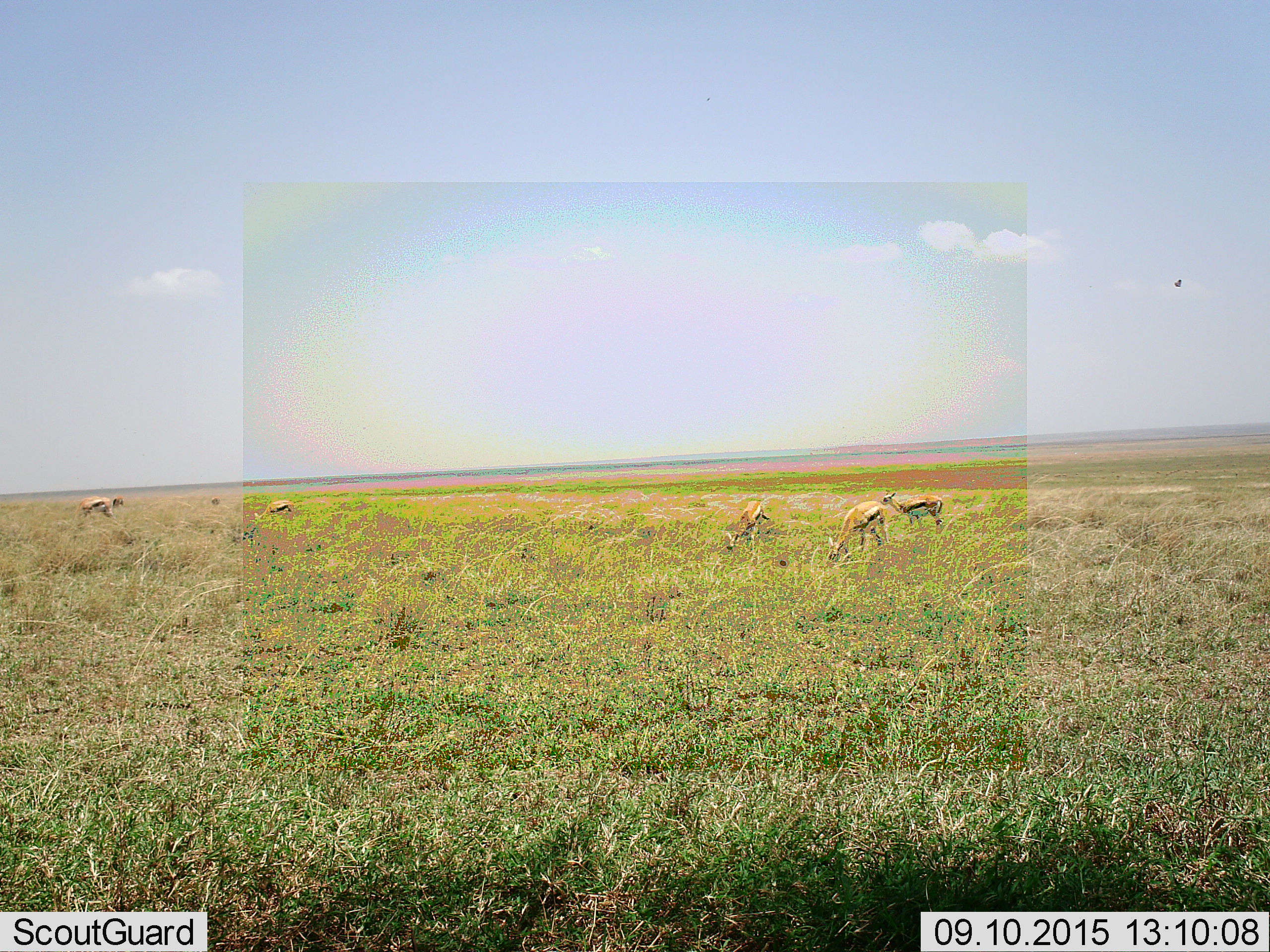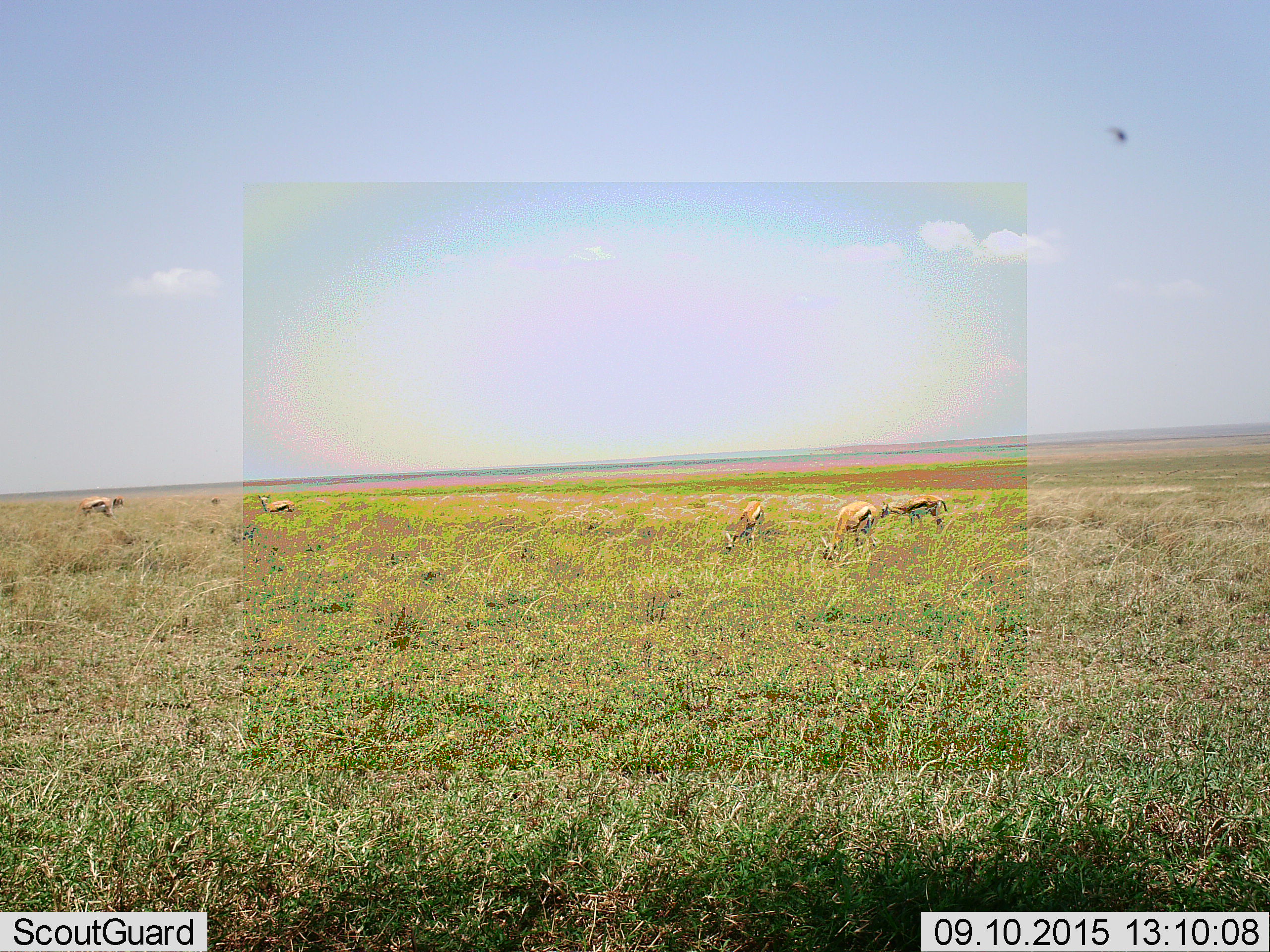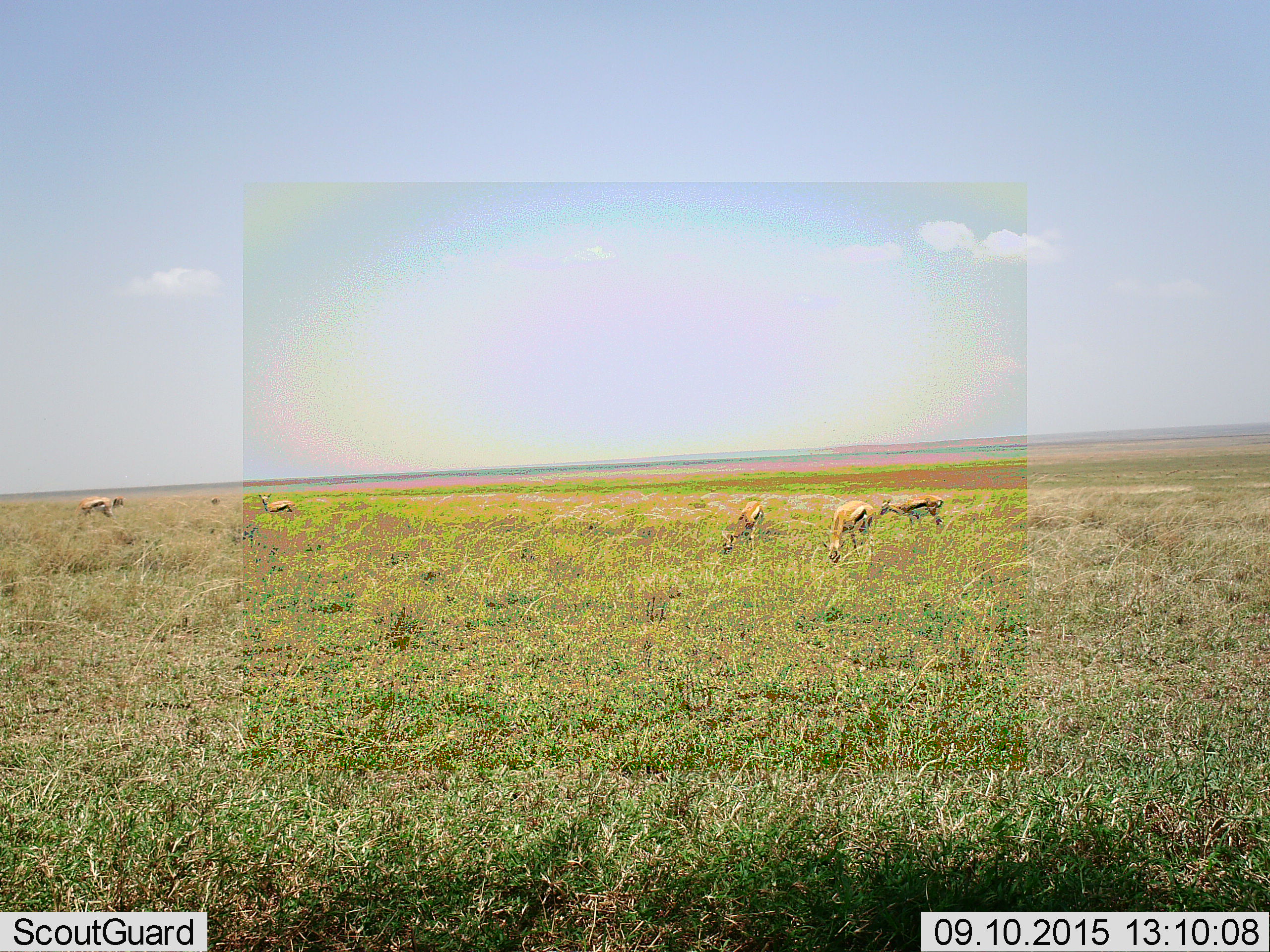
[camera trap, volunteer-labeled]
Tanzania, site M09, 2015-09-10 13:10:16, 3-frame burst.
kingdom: Animalia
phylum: Chordata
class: Mammalia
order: Artiodactyla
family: Bovidae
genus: Eudorcas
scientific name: Eudorcas thomsonii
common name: thomson's gazelle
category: gazellethomsons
Gazellethomsons (thomson's gazelle) (Eudorcas thomsonii), count 6. Behavior (volunteer vote fractions): standing 50%, resting 10%, moving 30%, interacting 0%. Young present (vote fraction): 0%. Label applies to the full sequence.